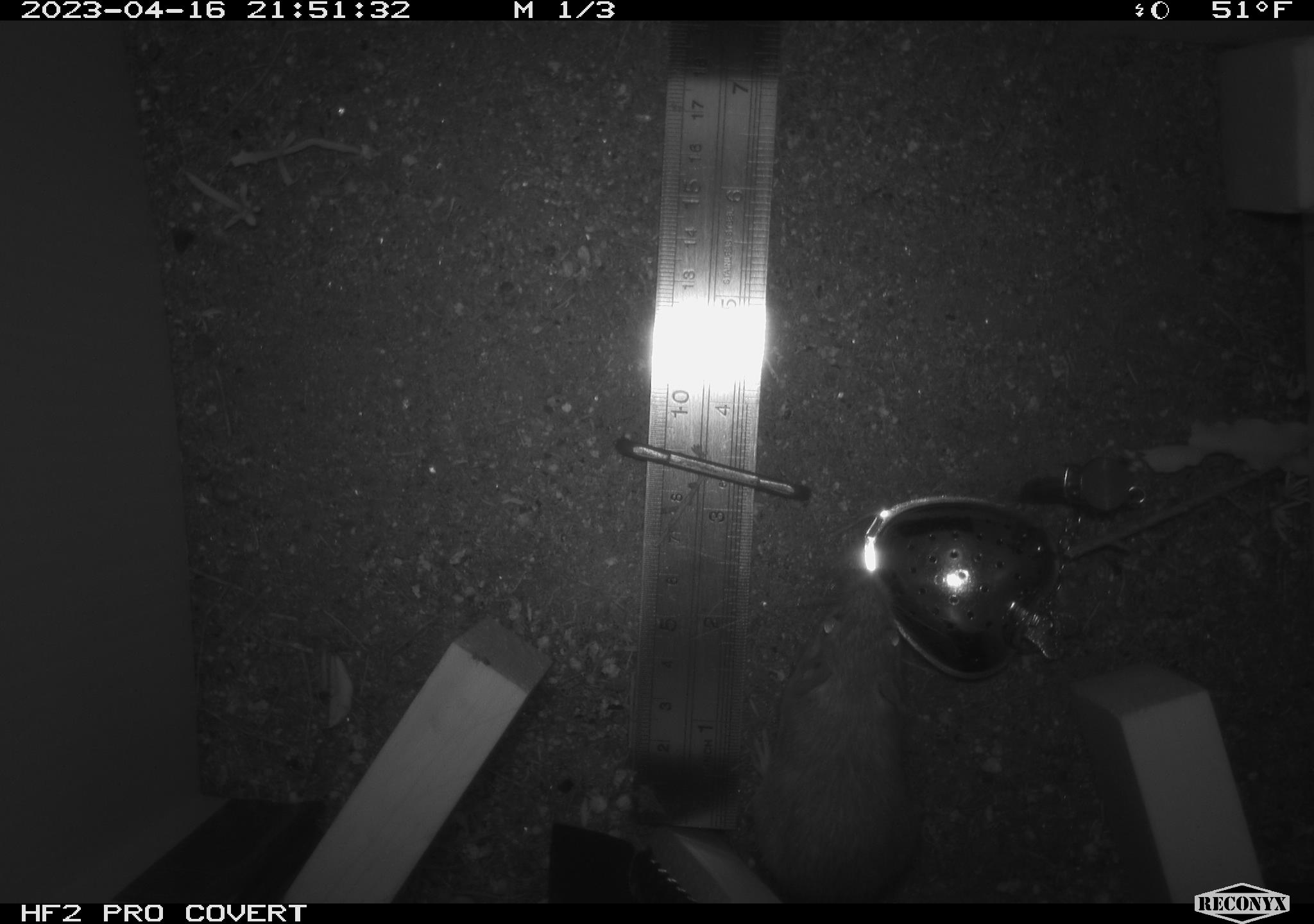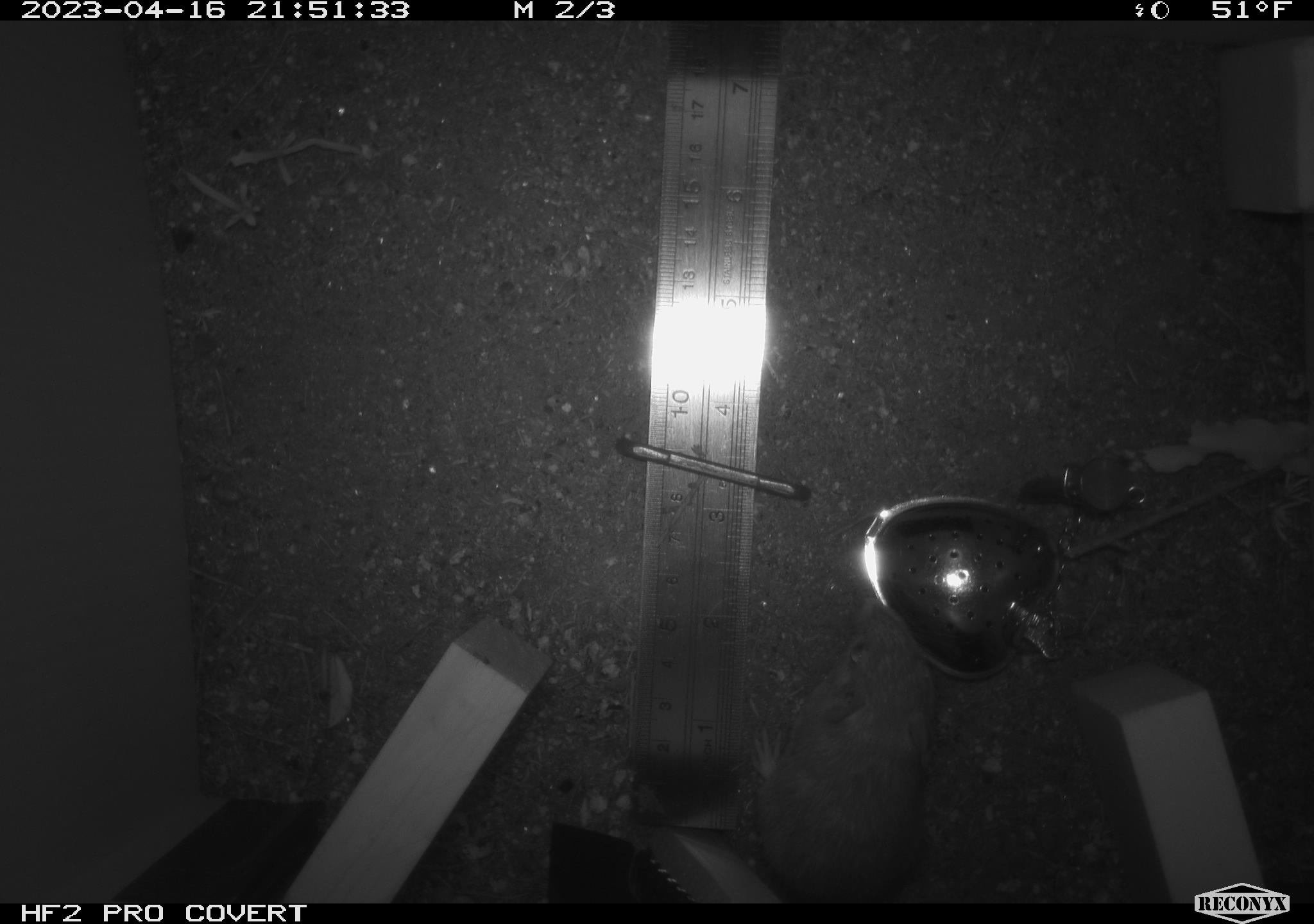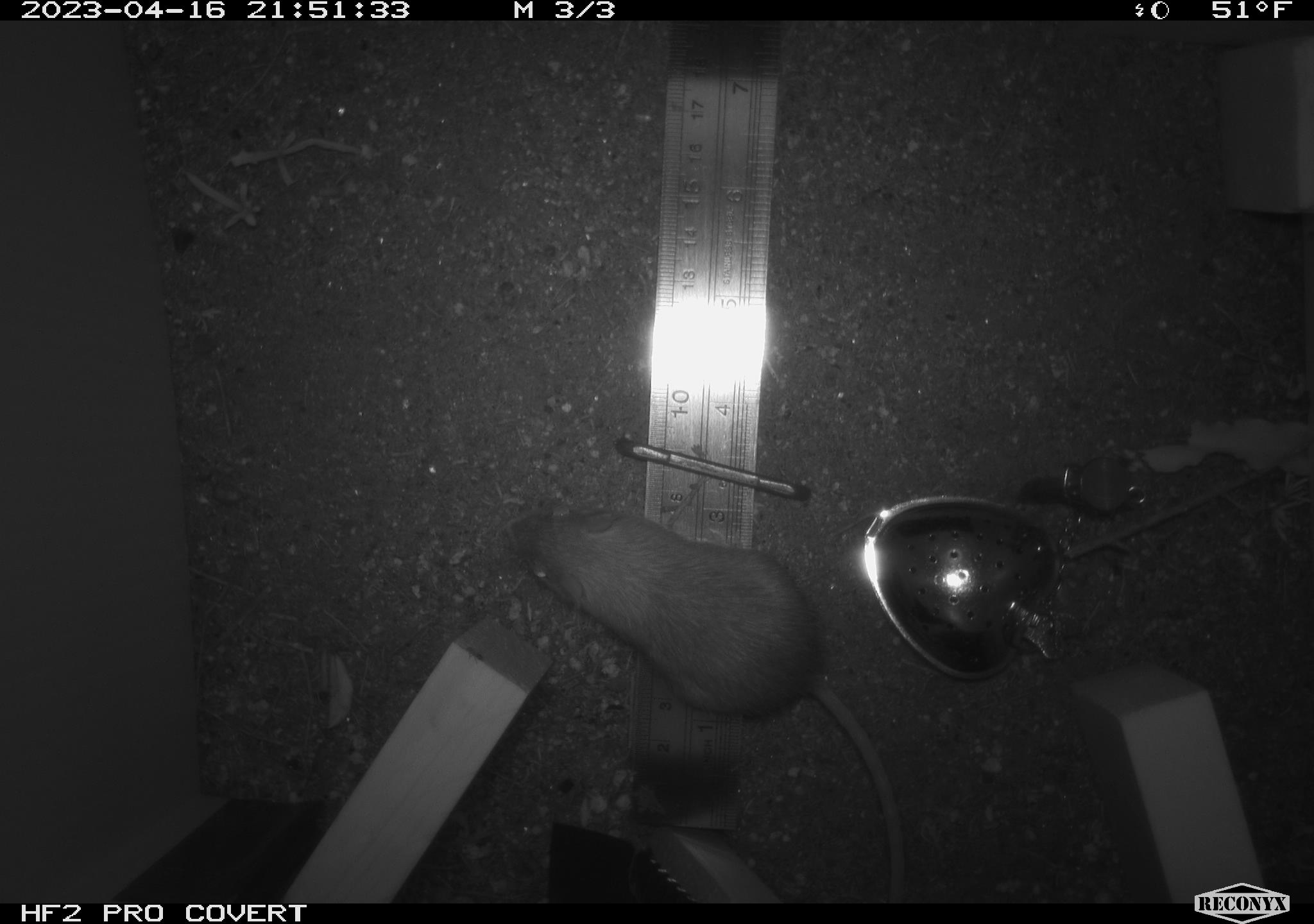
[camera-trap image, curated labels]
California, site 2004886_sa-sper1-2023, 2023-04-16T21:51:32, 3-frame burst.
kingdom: Animalia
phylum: Chordata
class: Mammalia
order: Rodentia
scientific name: Rodentia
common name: mouse species